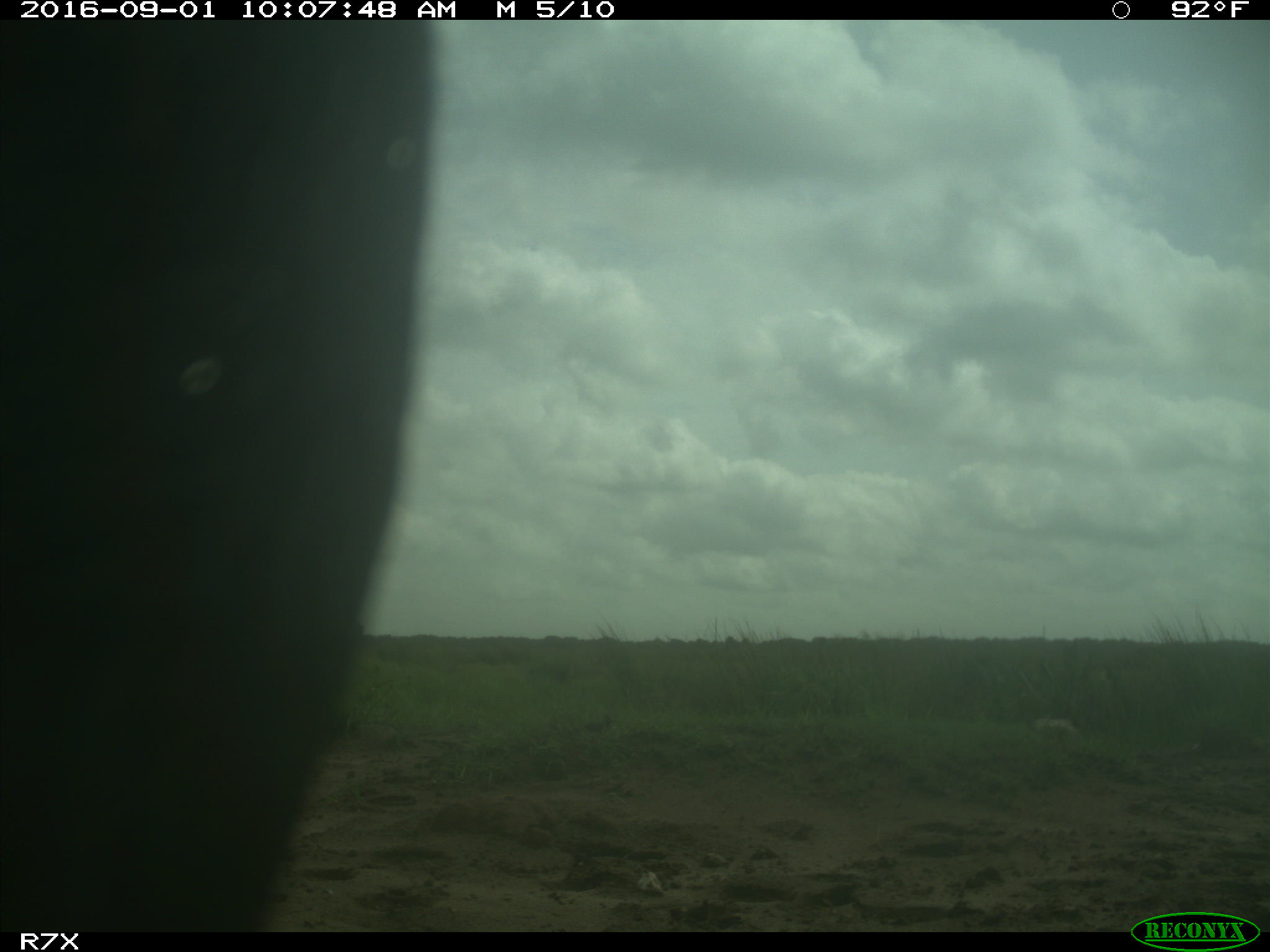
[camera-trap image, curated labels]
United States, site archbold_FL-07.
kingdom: Animalia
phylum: Chordata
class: Mammalia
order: Artiodactyla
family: Bovidae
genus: Bos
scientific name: Bos taurus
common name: domestic cow